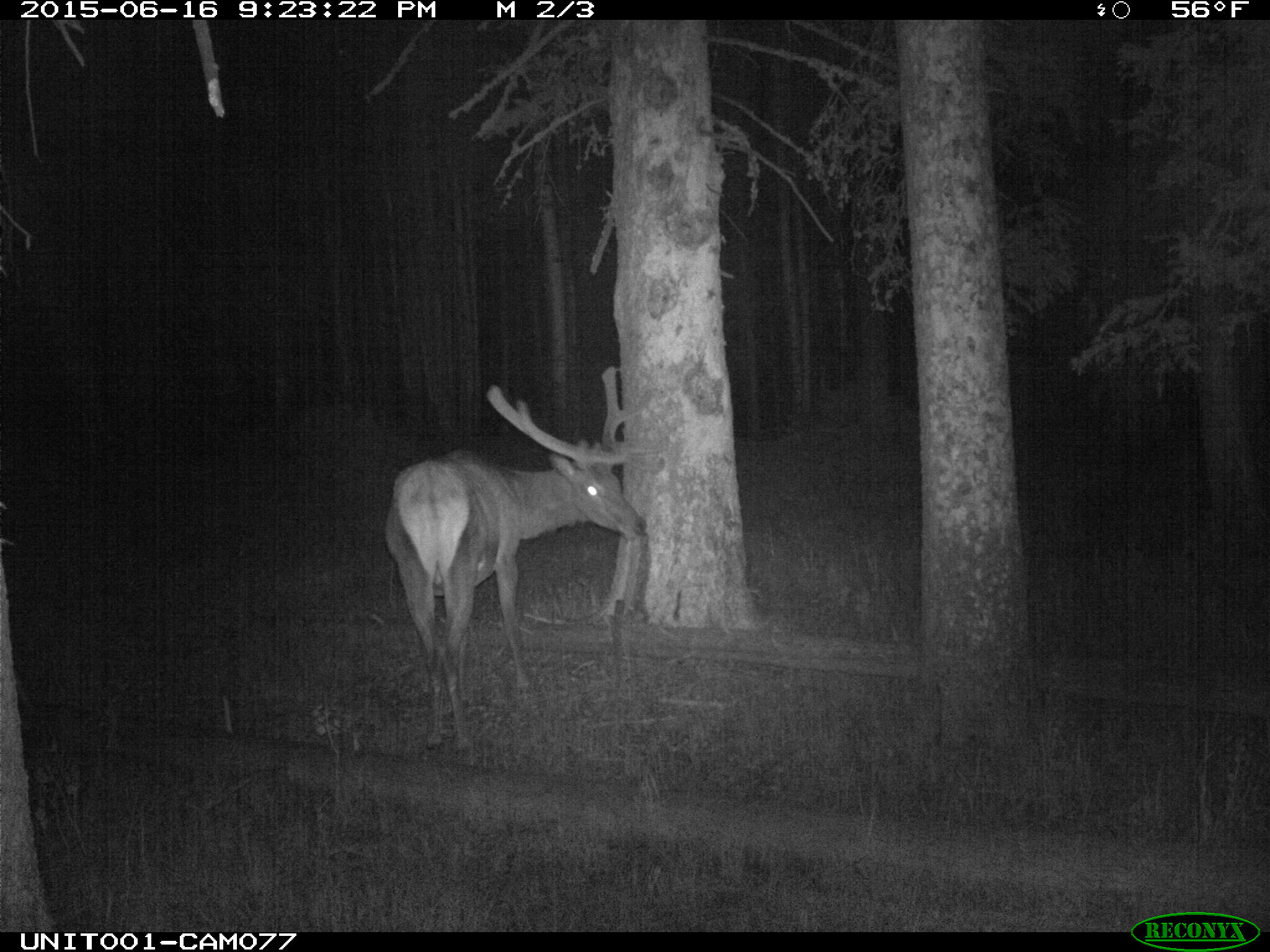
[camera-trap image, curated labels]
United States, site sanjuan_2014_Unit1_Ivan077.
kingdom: Animalia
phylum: Chordata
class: Mammalia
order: Artiodactyla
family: Cervidae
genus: Cervus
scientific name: Cervus elaphus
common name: red deer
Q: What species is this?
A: Cervus elaphus (red deer).